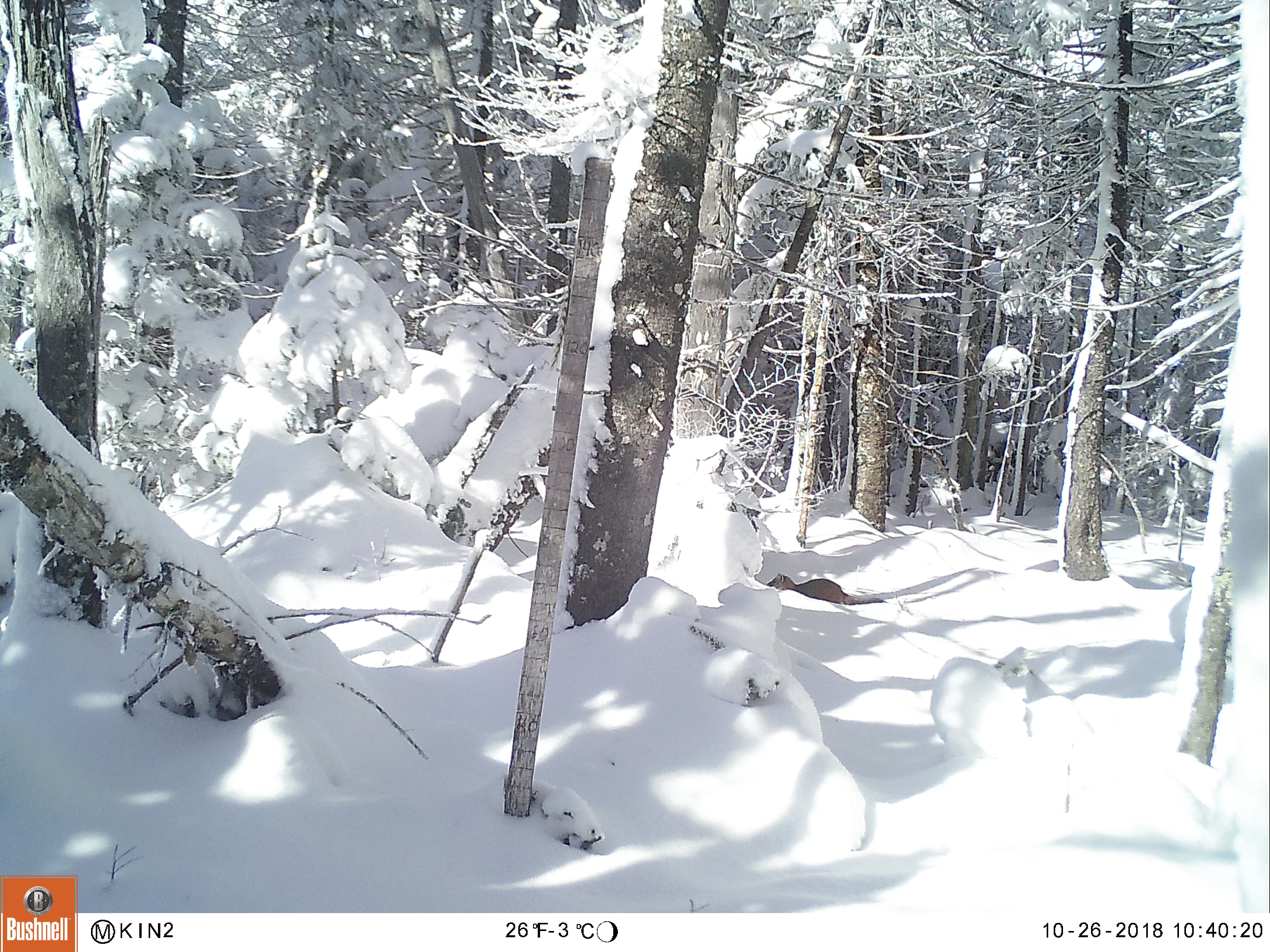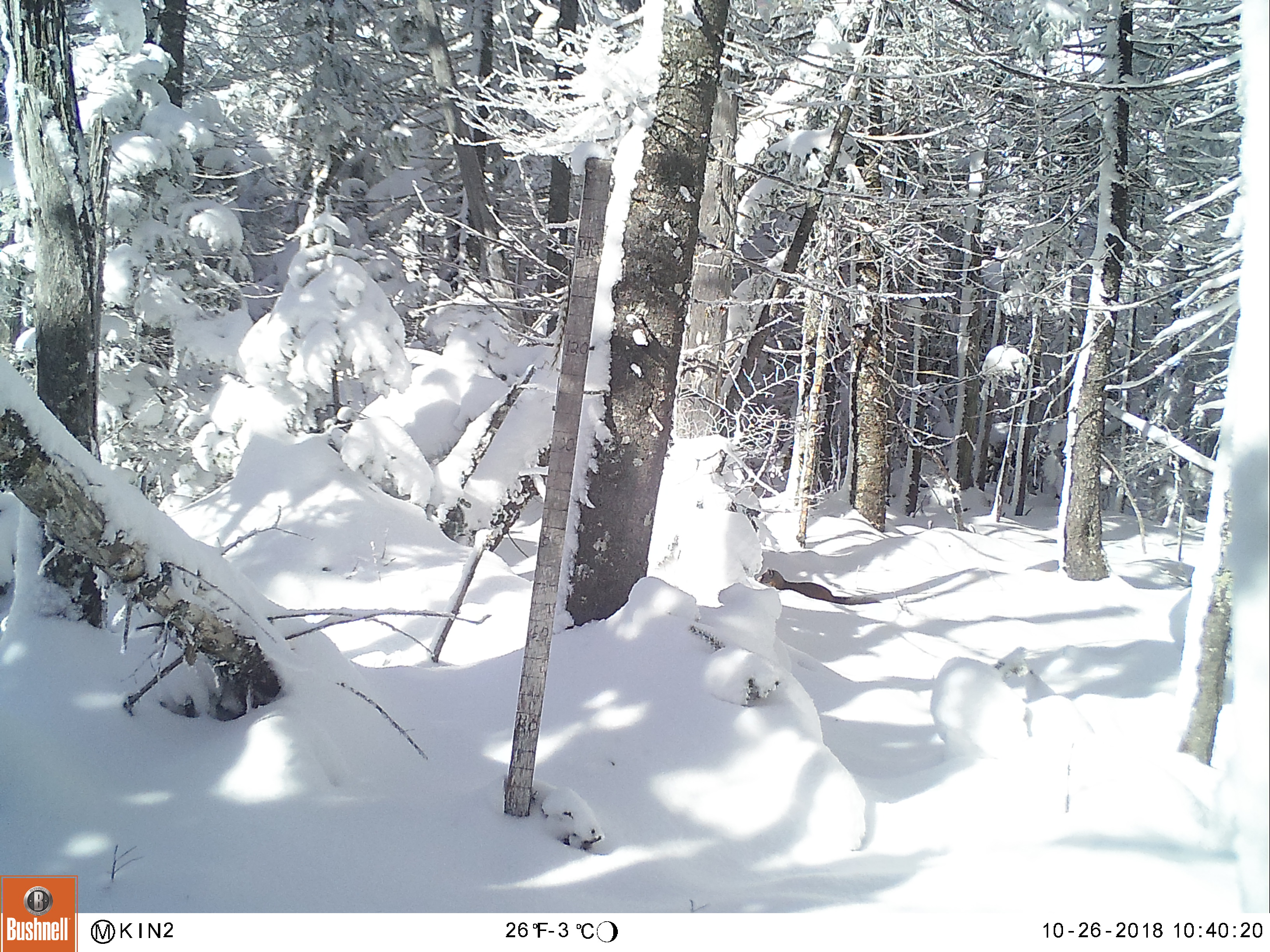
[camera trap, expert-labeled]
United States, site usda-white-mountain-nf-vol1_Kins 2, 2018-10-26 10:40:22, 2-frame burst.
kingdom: Animalia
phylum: Chordata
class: Mammalia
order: Carnivora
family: Mustelidae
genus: Martes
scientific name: Martes americana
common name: american marten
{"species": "american marten (Martes americana)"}